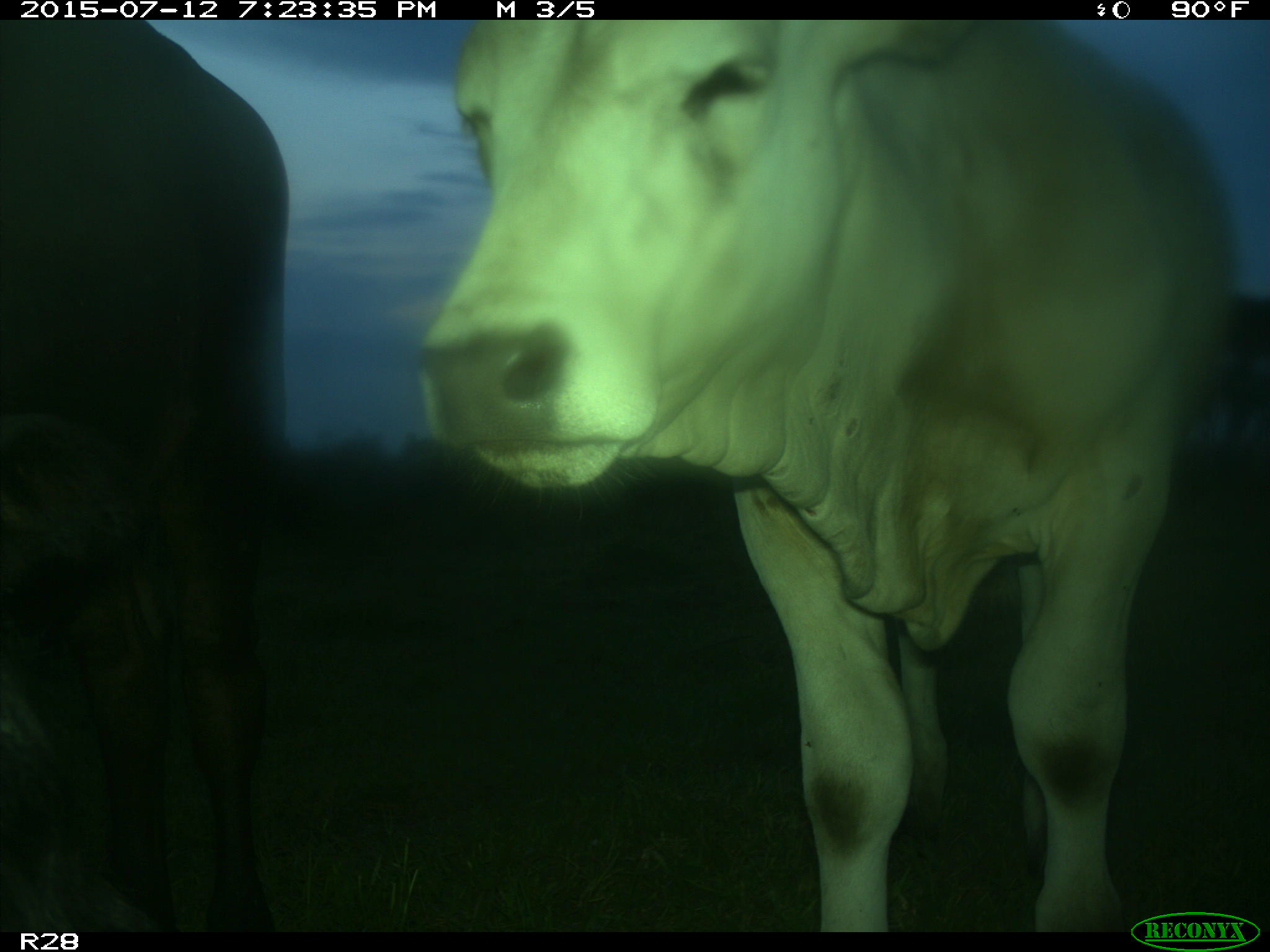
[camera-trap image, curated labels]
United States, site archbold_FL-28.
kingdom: Animalia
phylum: Chordata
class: Mammalia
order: Artiodactyla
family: Bovidae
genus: Bos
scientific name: Bos taurus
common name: domestic cow